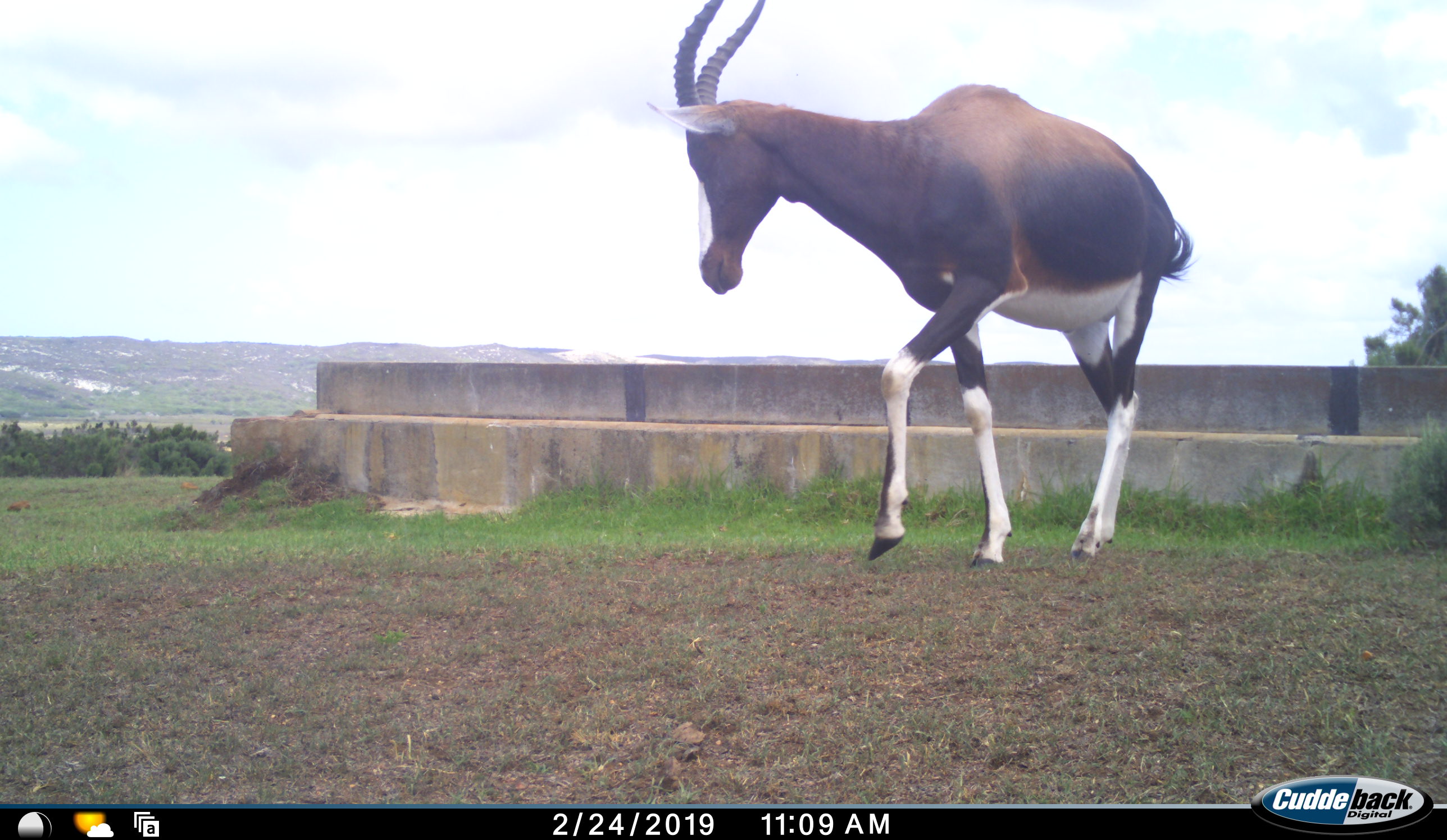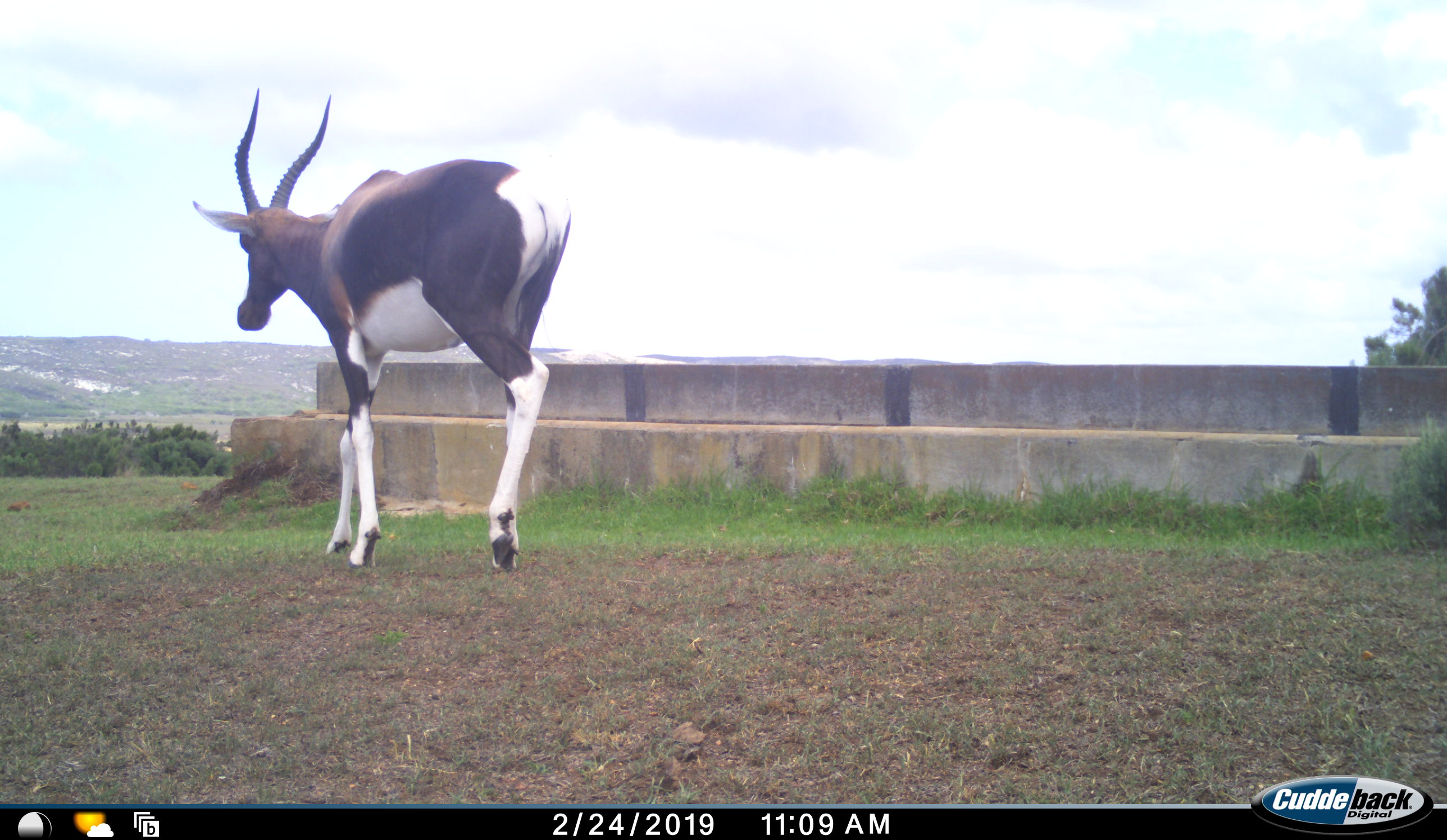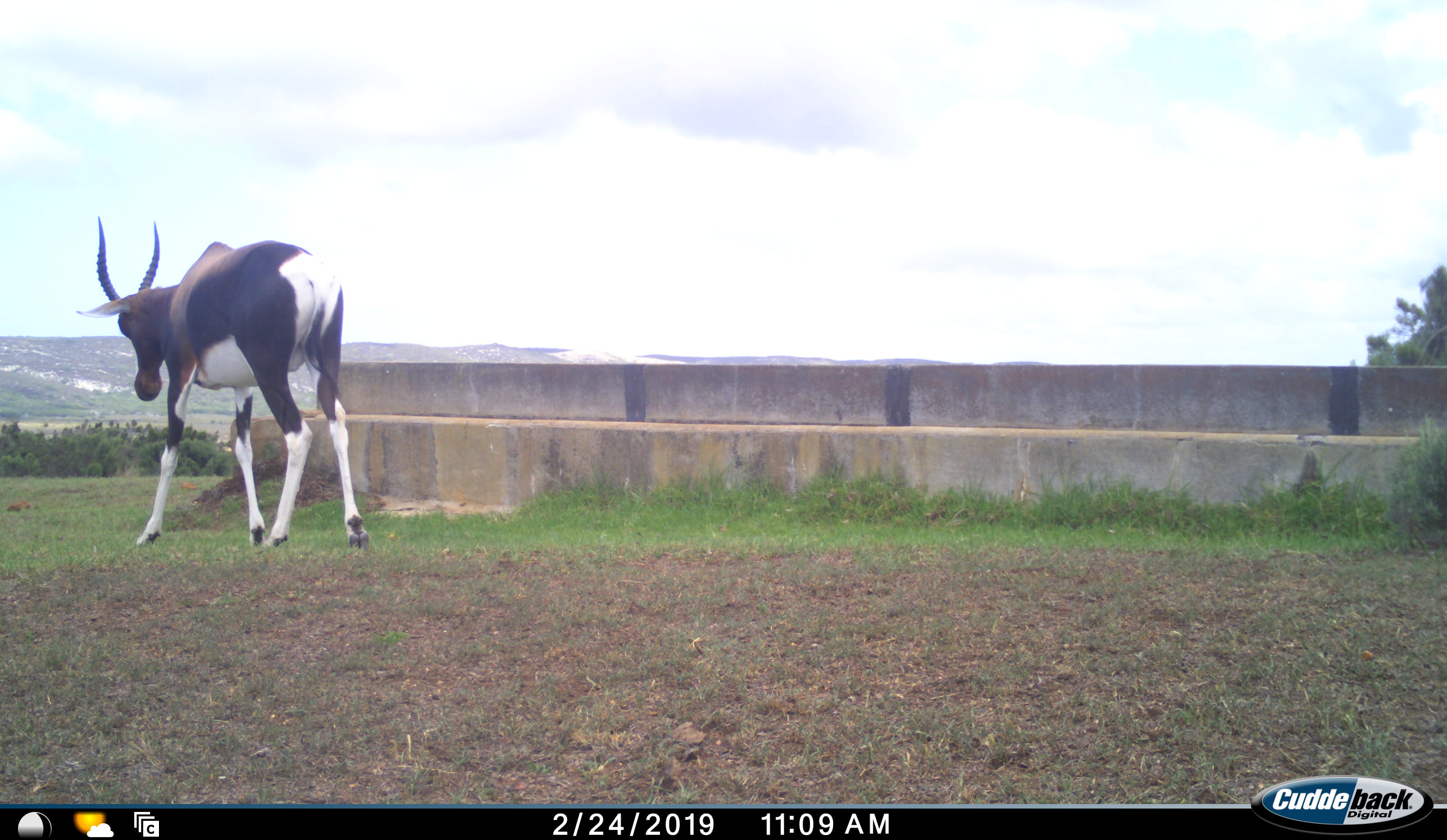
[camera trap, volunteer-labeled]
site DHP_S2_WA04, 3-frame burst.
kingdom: Animalia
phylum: Chordata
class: Mammalia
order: Artiodactyla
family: Bovidae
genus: Damaliscus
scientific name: Damaliscus pygargus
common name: bontebok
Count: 1.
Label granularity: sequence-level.